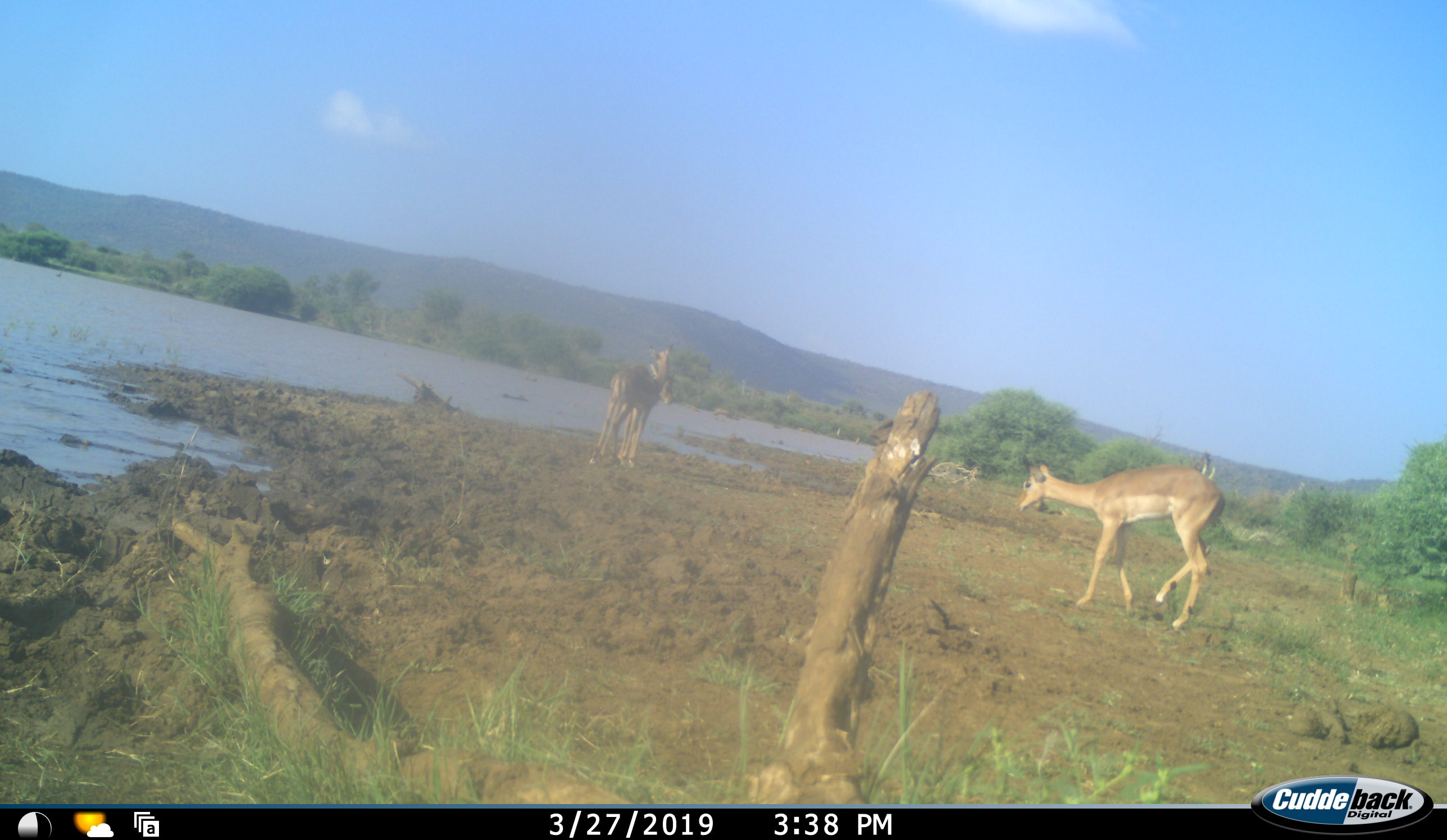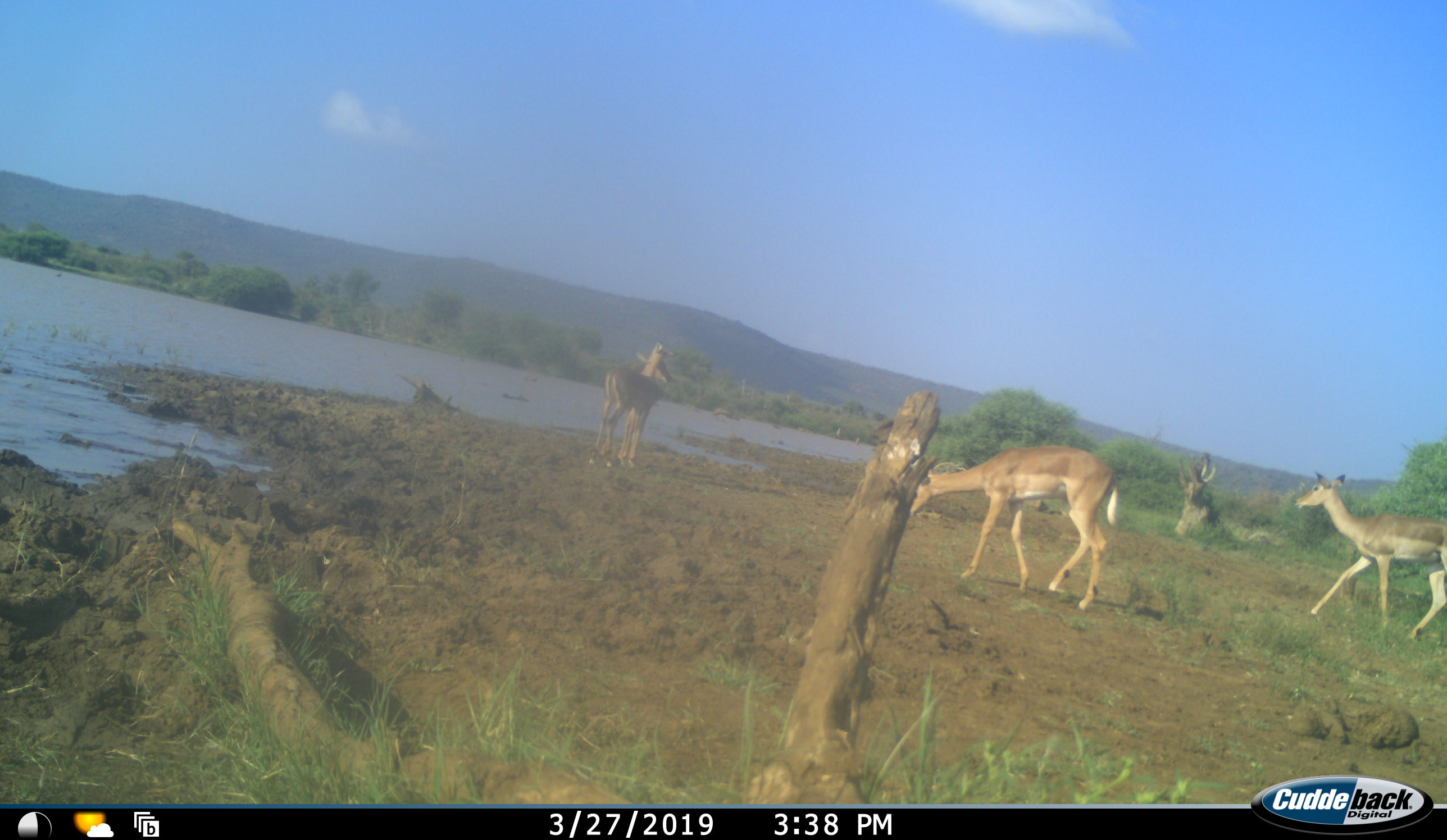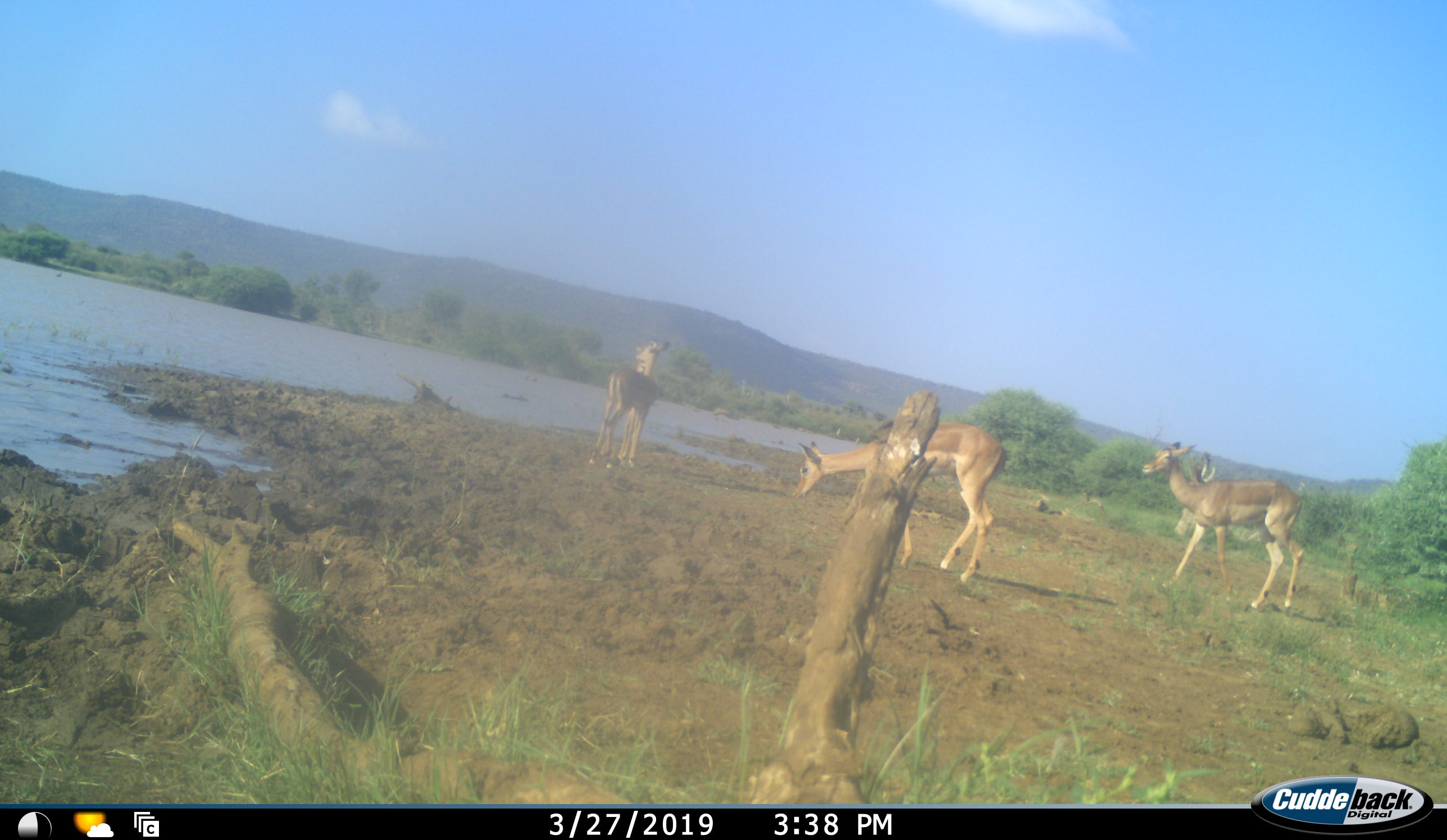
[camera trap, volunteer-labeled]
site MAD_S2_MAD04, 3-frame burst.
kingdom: Animalia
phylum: Chordata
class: Mammalia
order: Artiodactyla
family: Bovidae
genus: Aepyceros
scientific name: Aepyceros melampus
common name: impala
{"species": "impala (Aepyceros melampus)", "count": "3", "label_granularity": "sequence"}